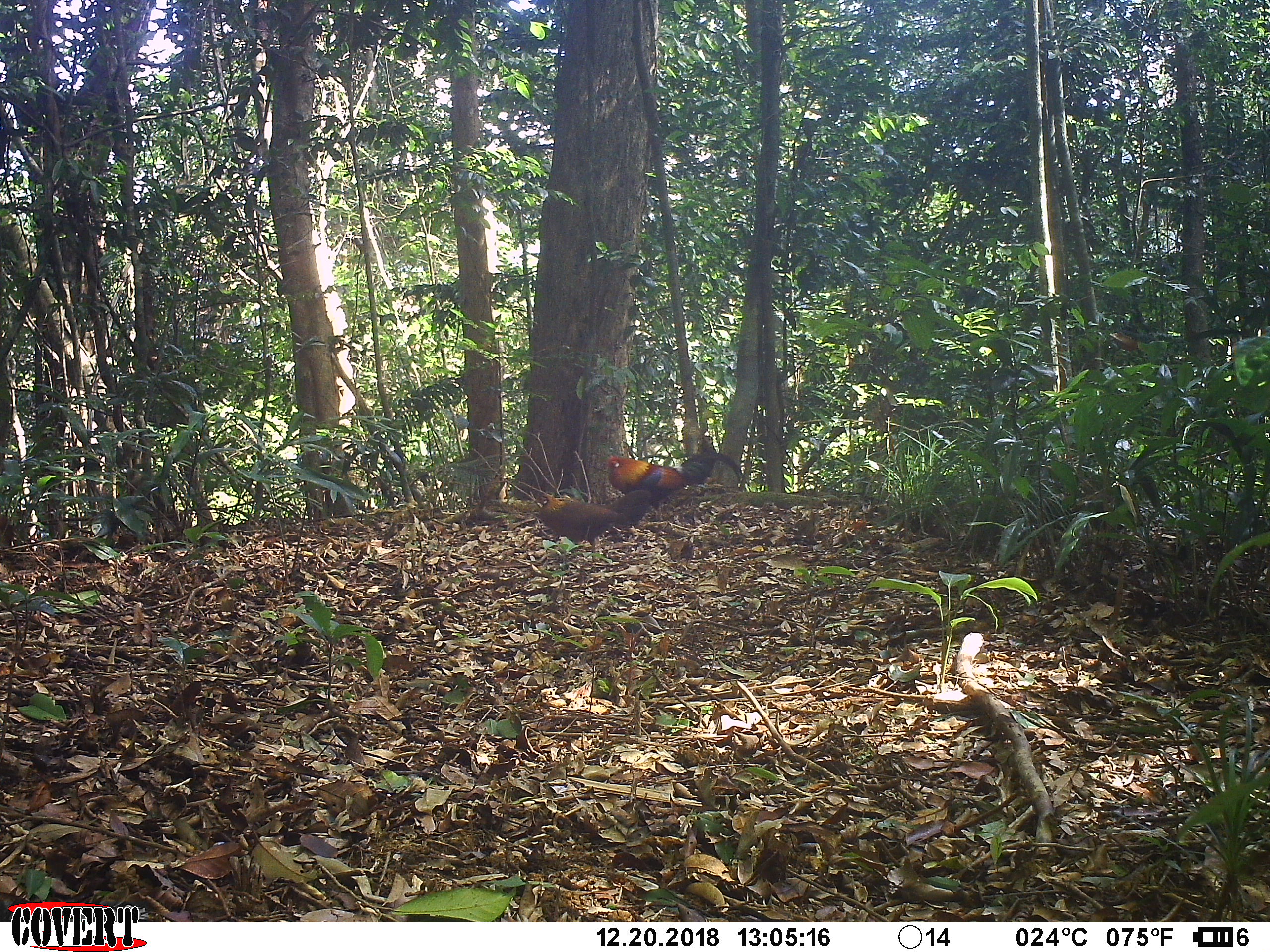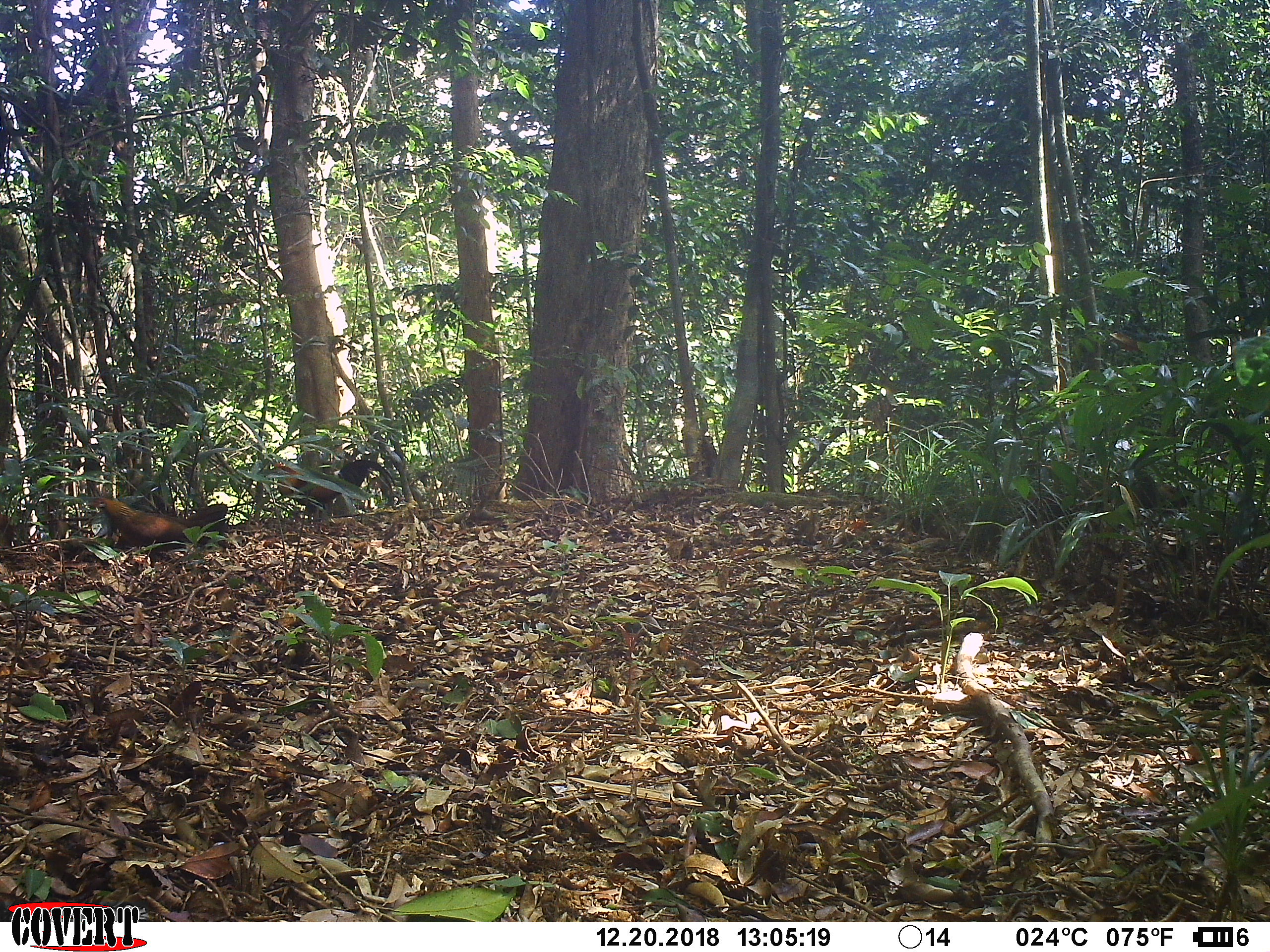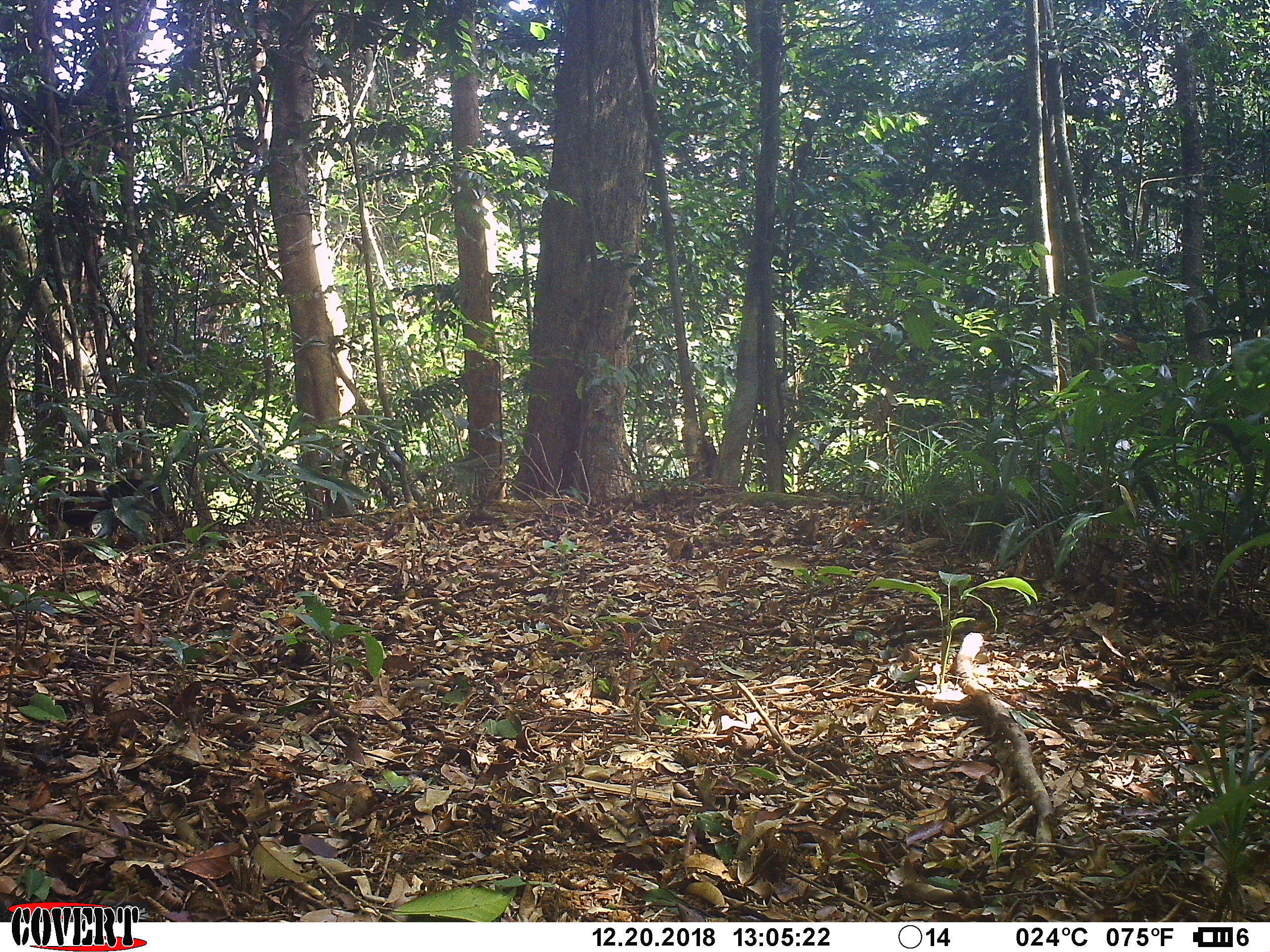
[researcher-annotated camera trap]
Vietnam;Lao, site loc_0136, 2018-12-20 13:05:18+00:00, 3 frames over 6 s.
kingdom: Animalia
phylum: Chordata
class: Aves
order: Galliformes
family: Phasianidae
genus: Gallus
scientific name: Gallus gallus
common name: red junglefowl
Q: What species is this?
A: Red junglefowl (Gallus gallus).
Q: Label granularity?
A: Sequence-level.